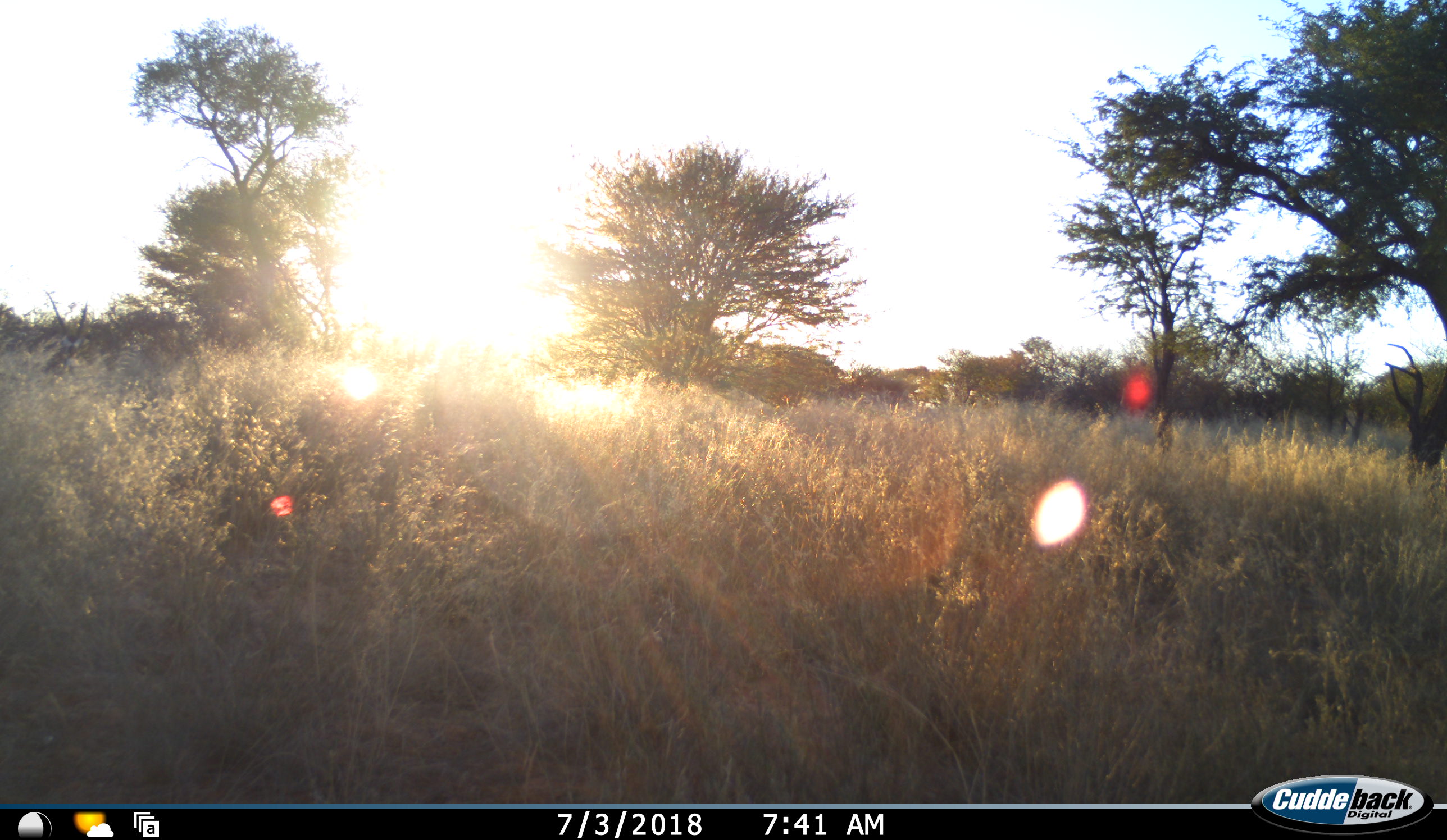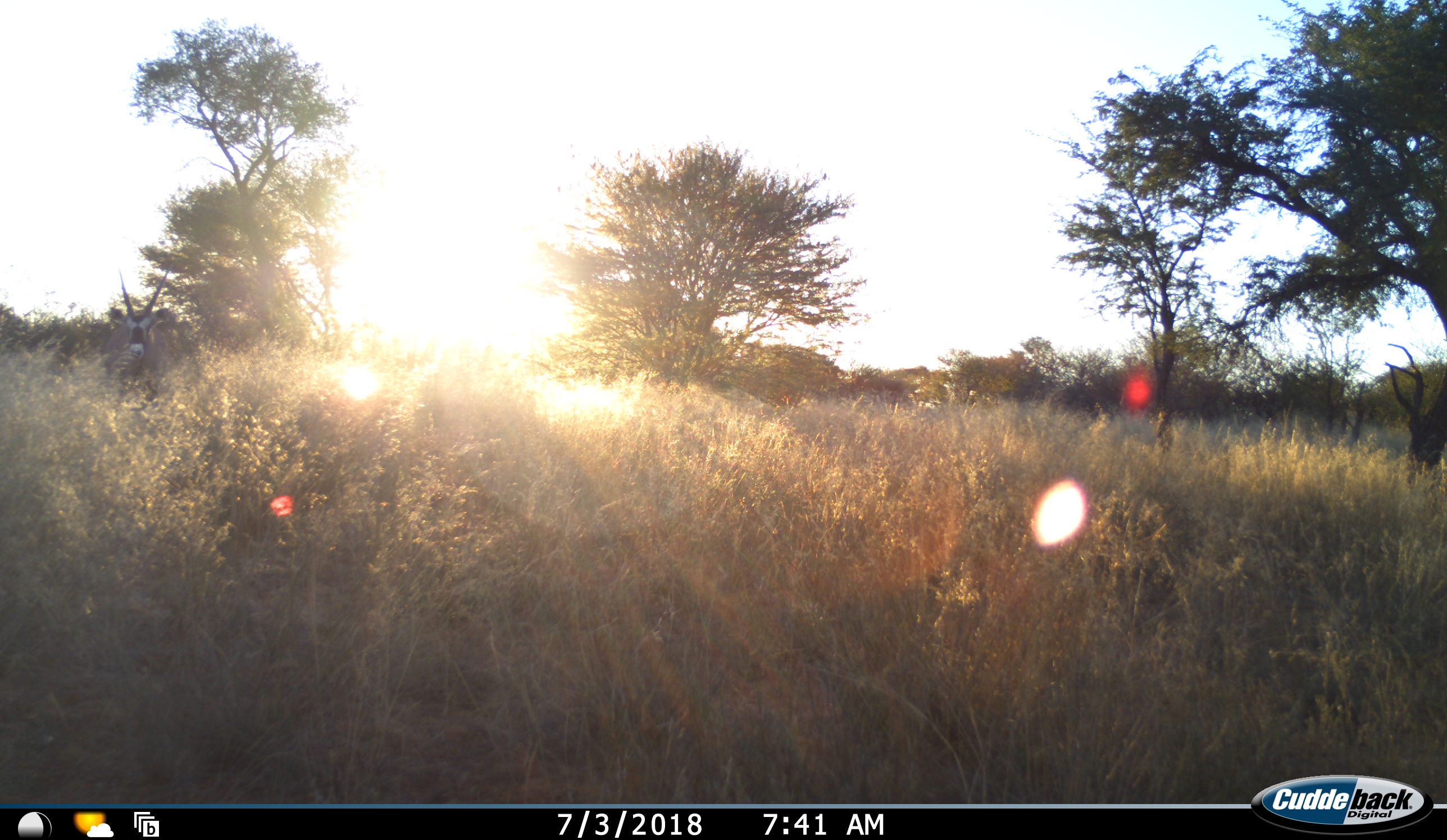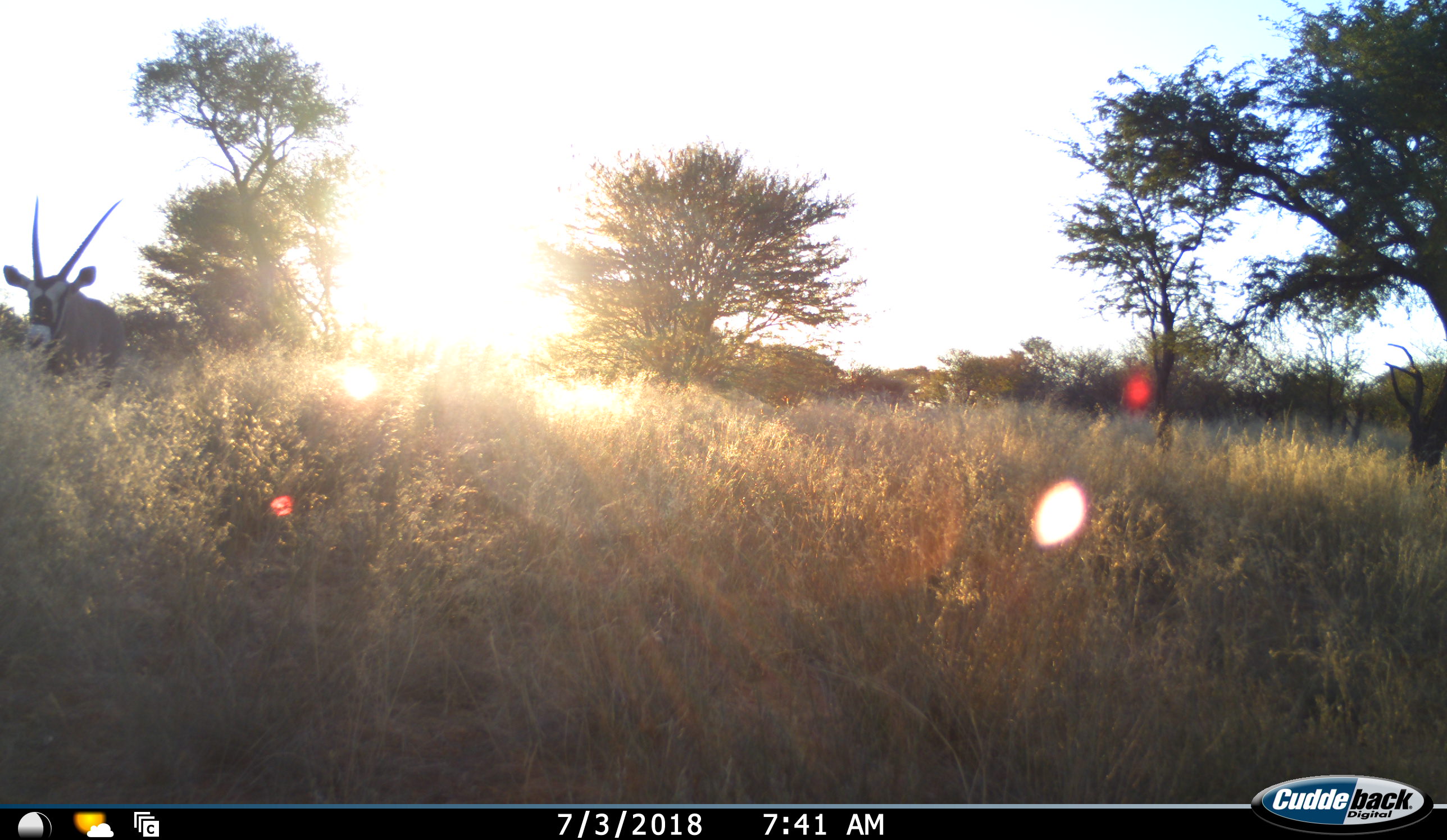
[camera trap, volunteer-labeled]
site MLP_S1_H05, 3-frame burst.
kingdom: Animalia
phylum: Chordata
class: Mammalia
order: Artiodactyla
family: Bovidae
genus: Oryx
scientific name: Oryx gazella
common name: gemsbok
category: oryx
Oryx (gemsbok) (Oryx gazella), count 1. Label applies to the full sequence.